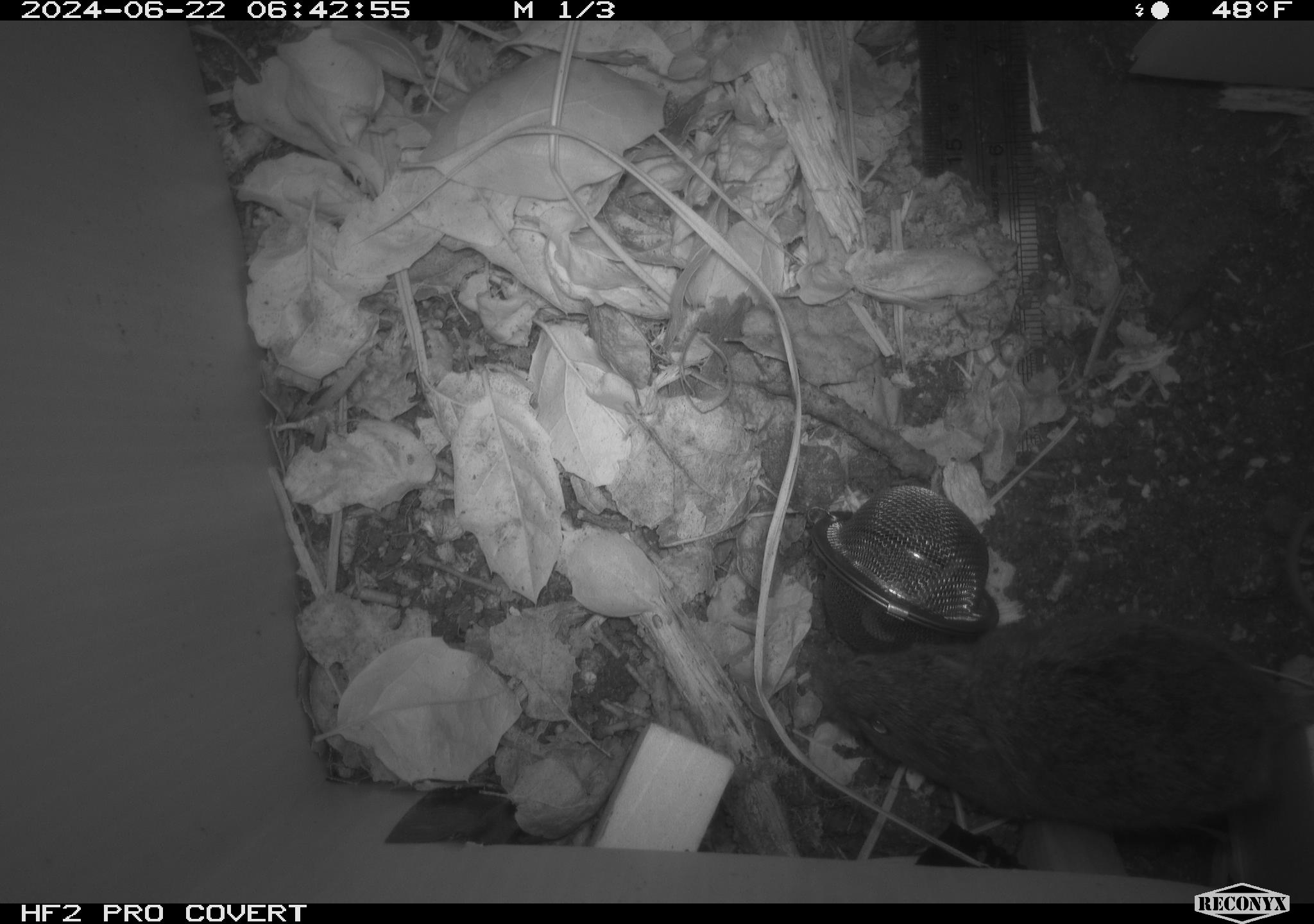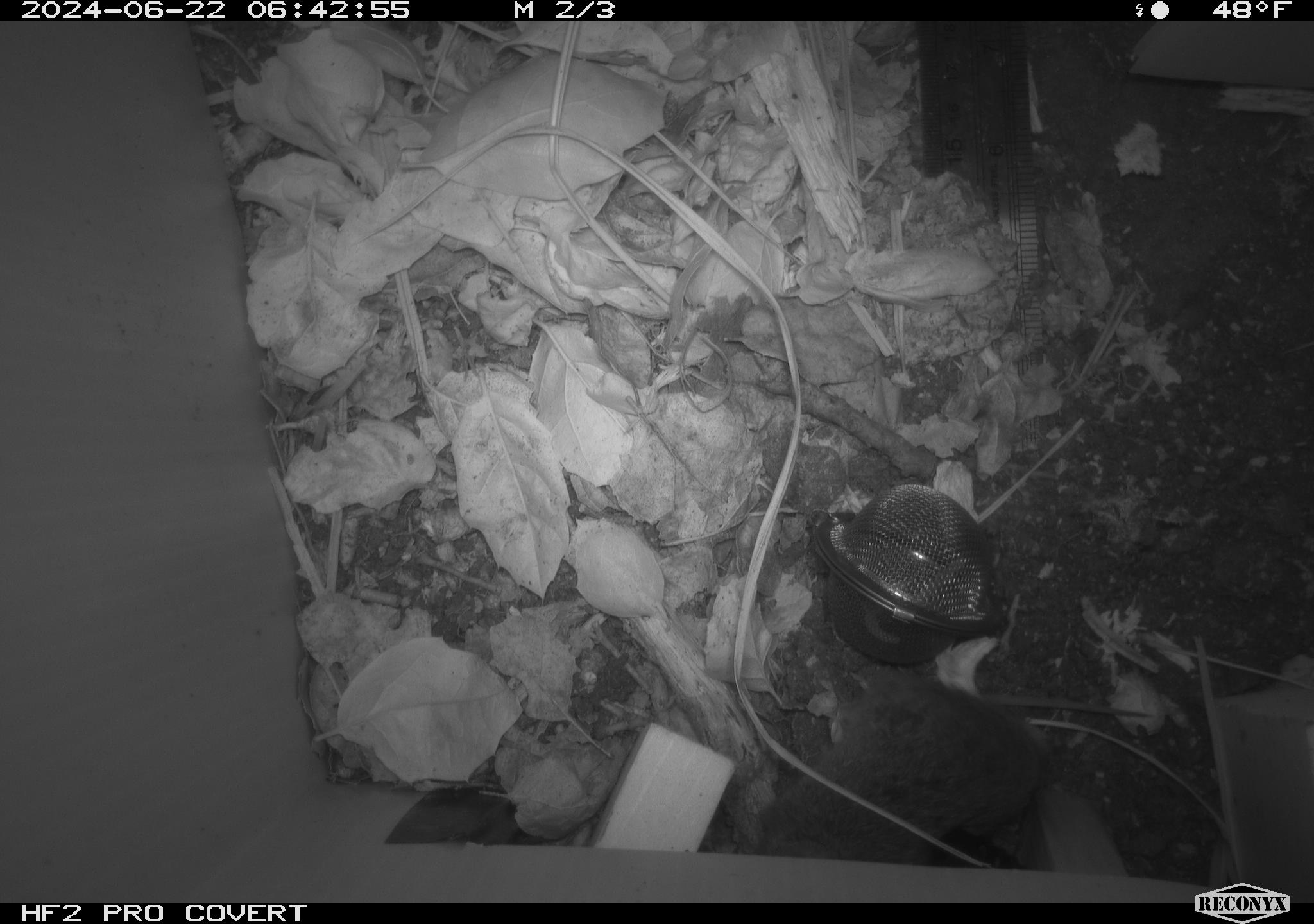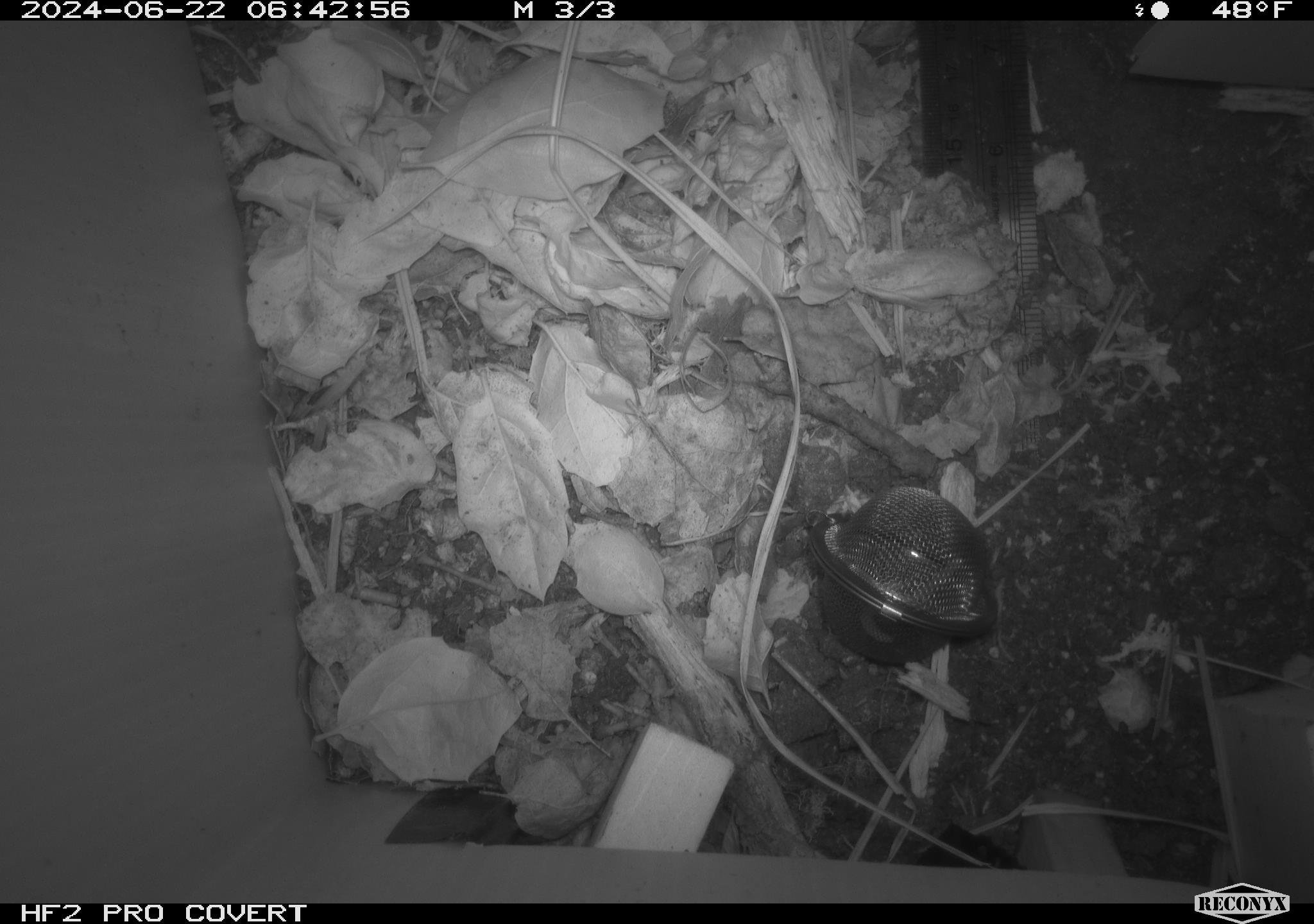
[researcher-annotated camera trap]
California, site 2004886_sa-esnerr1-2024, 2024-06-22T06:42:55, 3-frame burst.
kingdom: Animalia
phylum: Chordata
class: Mammalia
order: Rodentia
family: Cricetidae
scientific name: Cricetidae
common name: hamsters, voles, lemmings, and allies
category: cricetidae family